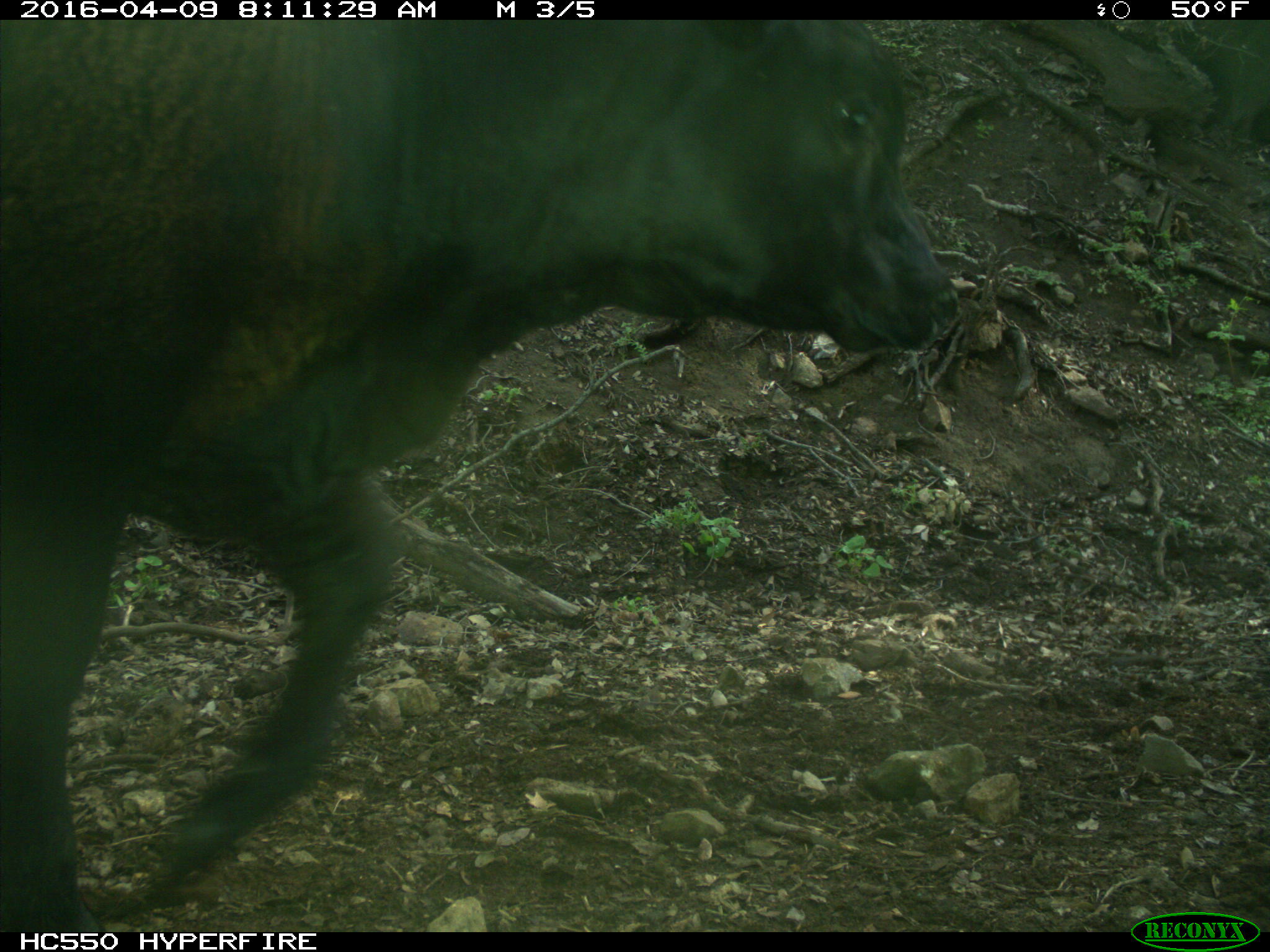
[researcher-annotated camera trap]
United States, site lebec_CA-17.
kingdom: Animalia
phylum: Chordata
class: Mammalia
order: Artiodactyla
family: Bovidae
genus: Bos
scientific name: Bos taurus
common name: domestic cow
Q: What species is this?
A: Bos taurus (domestic cow).